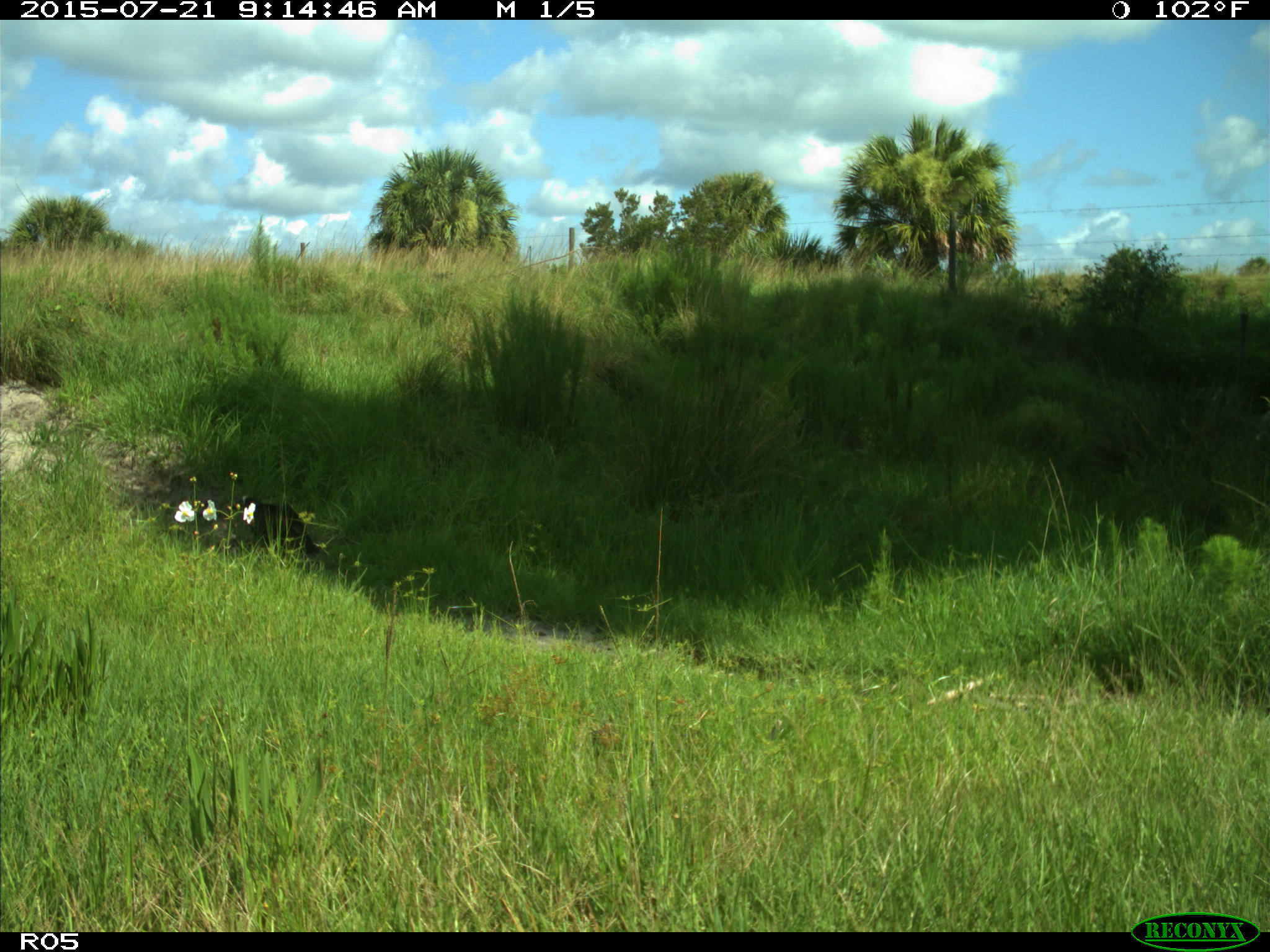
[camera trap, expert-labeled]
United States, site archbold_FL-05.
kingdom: Animalia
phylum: Chordata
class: Aves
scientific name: Aves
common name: birds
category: unidentified bird